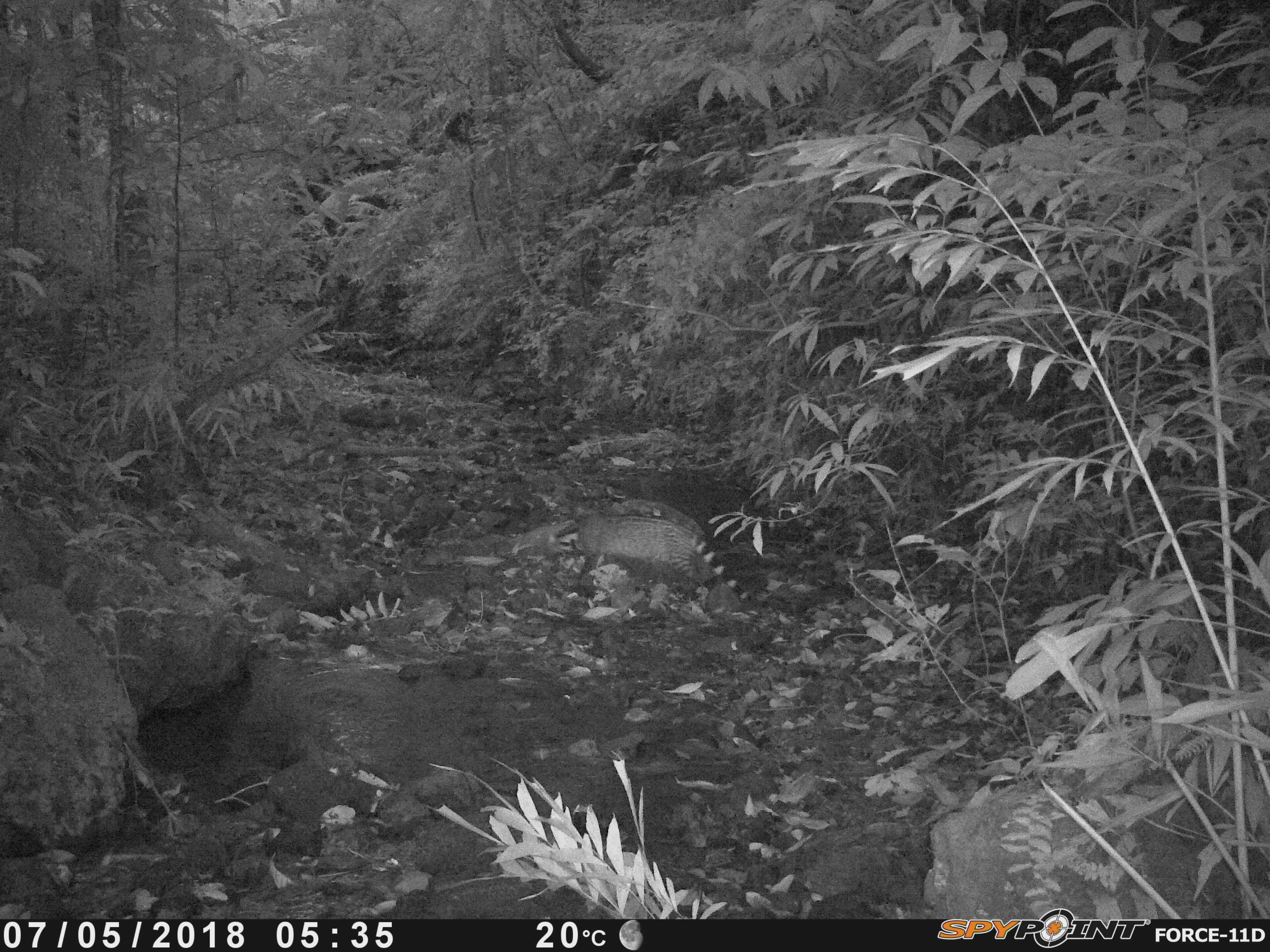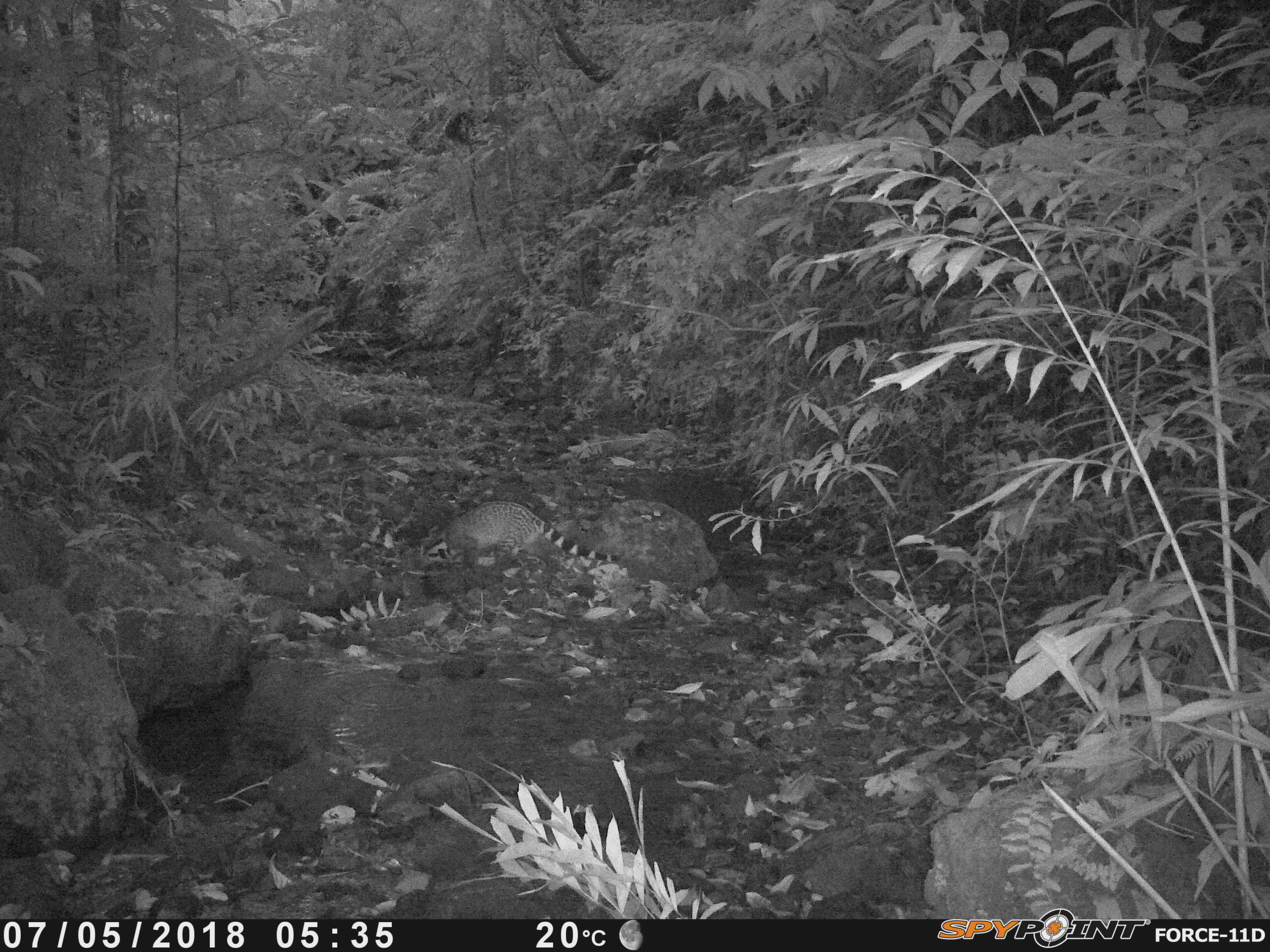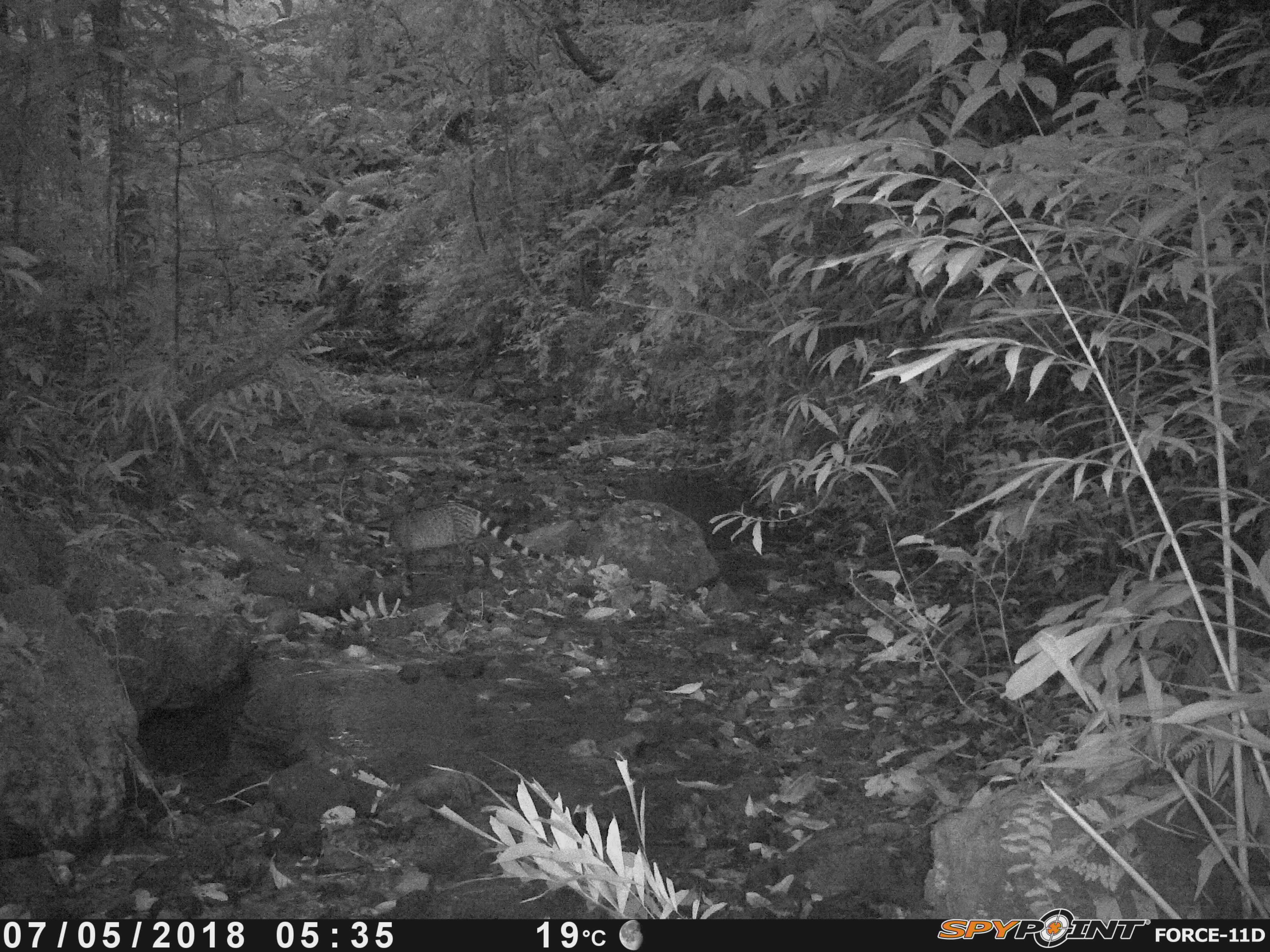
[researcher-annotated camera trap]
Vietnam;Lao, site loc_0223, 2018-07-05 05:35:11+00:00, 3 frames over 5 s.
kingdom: Animalia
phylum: Chordata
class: Mammalia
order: Carnivora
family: Viverridae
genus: Viverra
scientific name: Viverra zibetha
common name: large indian civet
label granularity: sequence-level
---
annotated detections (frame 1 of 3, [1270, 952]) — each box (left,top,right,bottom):
large indian civet: (574,510,750,603)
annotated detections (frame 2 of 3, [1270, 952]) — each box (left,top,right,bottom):
large indian civet: (421,499,616,563)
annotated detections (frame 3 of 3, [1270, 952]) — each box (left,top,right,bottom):
large indian civet: (362,501,556,562)